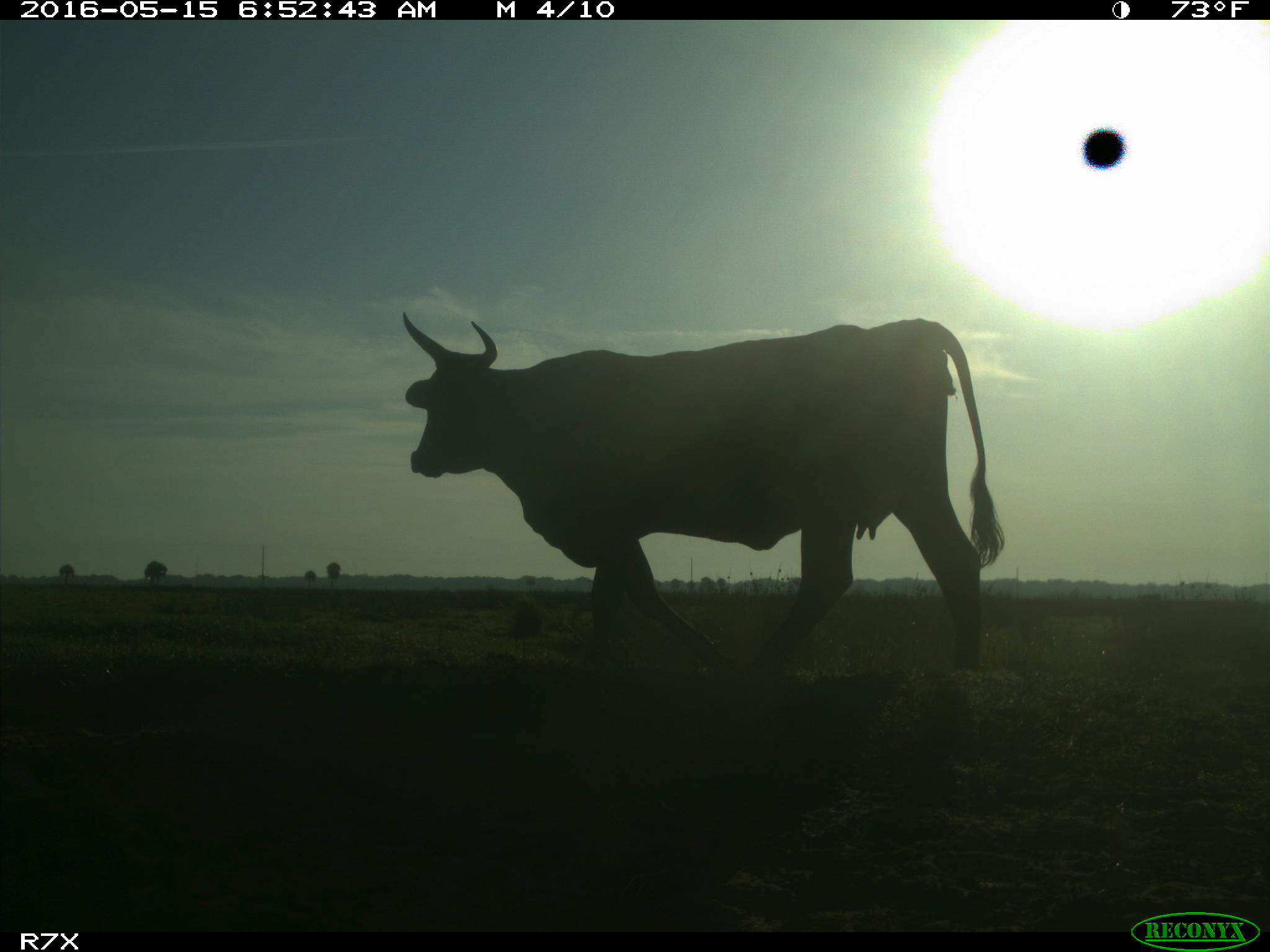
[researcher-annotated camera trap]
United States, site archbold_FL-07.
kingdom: Animalia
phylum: Chordata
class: Mammalia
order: Artiodactyla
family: Bovidae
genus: Bos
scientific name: Bos taurus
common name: domestic cow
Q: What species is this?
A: Bos taurus (domestic cow).